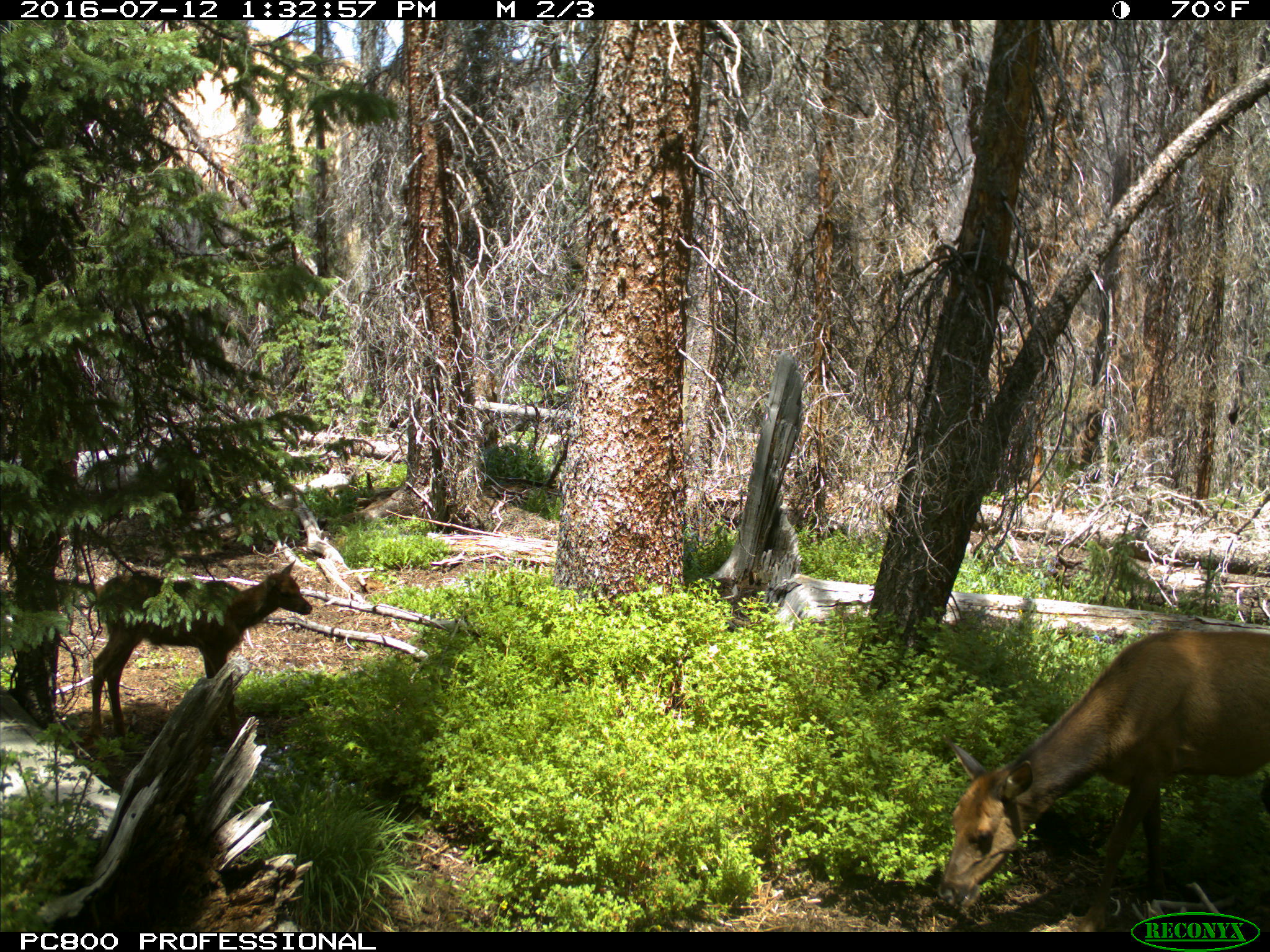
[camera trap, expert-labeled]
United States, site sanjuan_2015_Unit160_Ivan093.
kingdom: Animalia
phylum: Chordata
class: Mammalia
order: Artiodactyla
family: Cervidae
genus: Cervus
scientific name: Cervus elaphus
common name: red deer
Cervus elaphus (red deer).